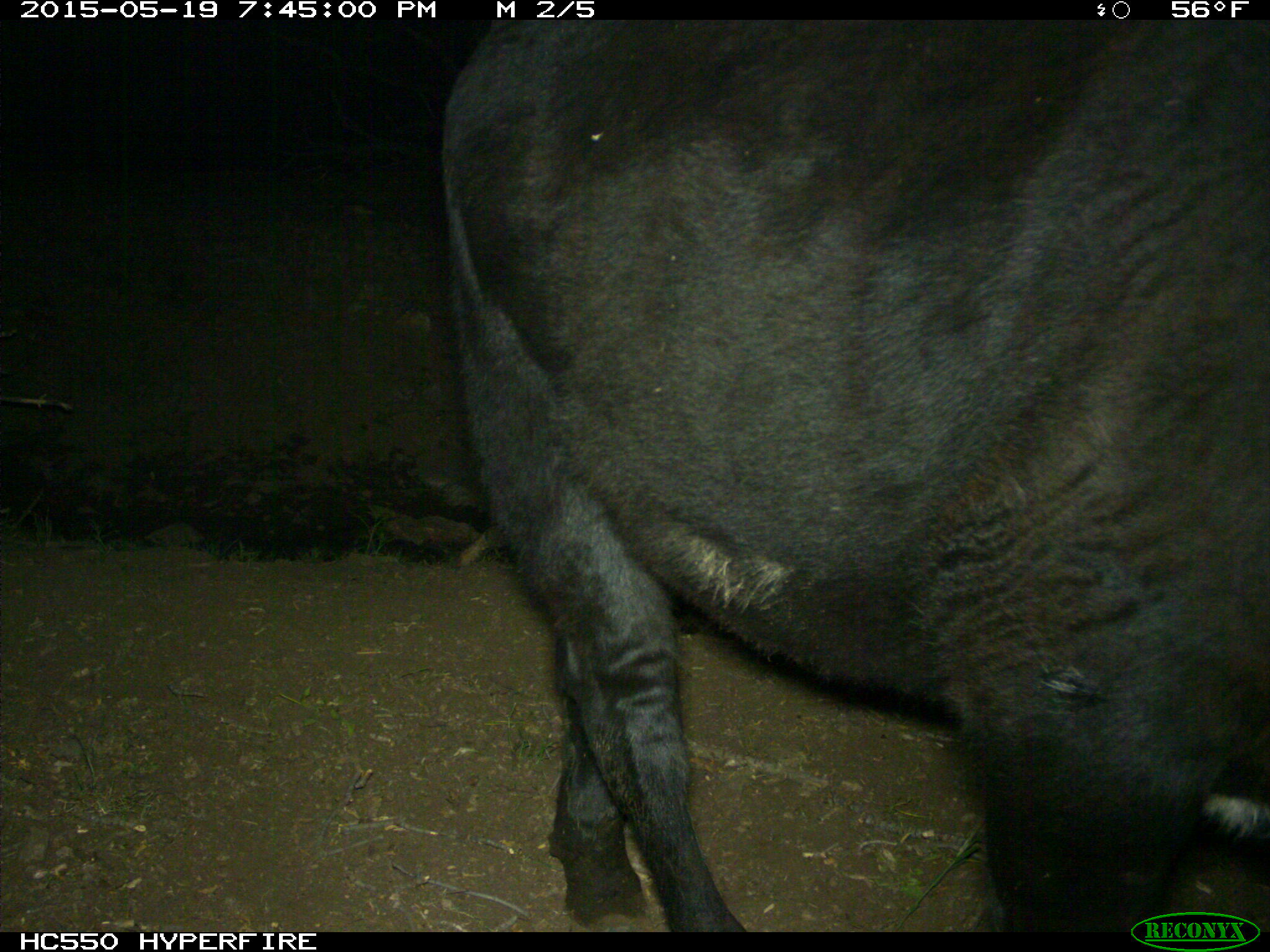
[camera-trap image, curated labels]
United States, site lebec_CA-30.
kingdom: Animalia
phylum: Chordata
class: Mammalia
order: Artiodactyla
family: Bovidae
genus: Bos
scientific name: Bos taurus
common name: domestic cow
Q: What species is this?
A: Bos taurus (domestic cow).